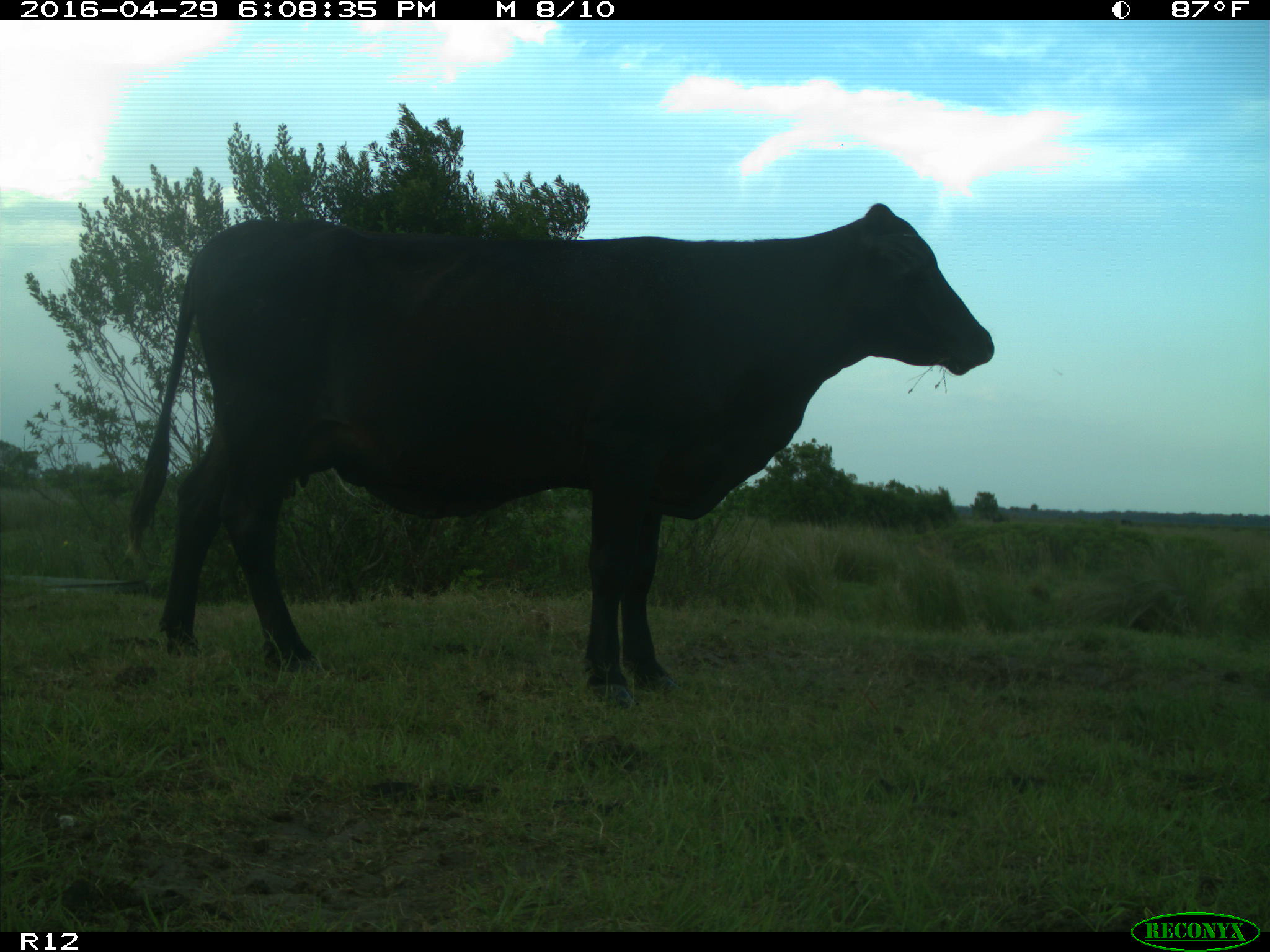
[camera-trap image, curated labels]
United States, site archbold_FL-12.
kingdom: Animalia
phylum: Chordata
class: Mammalia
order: Artiodactyla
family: Bovidae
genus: Bos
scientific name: Bos taurus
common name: domestic cow